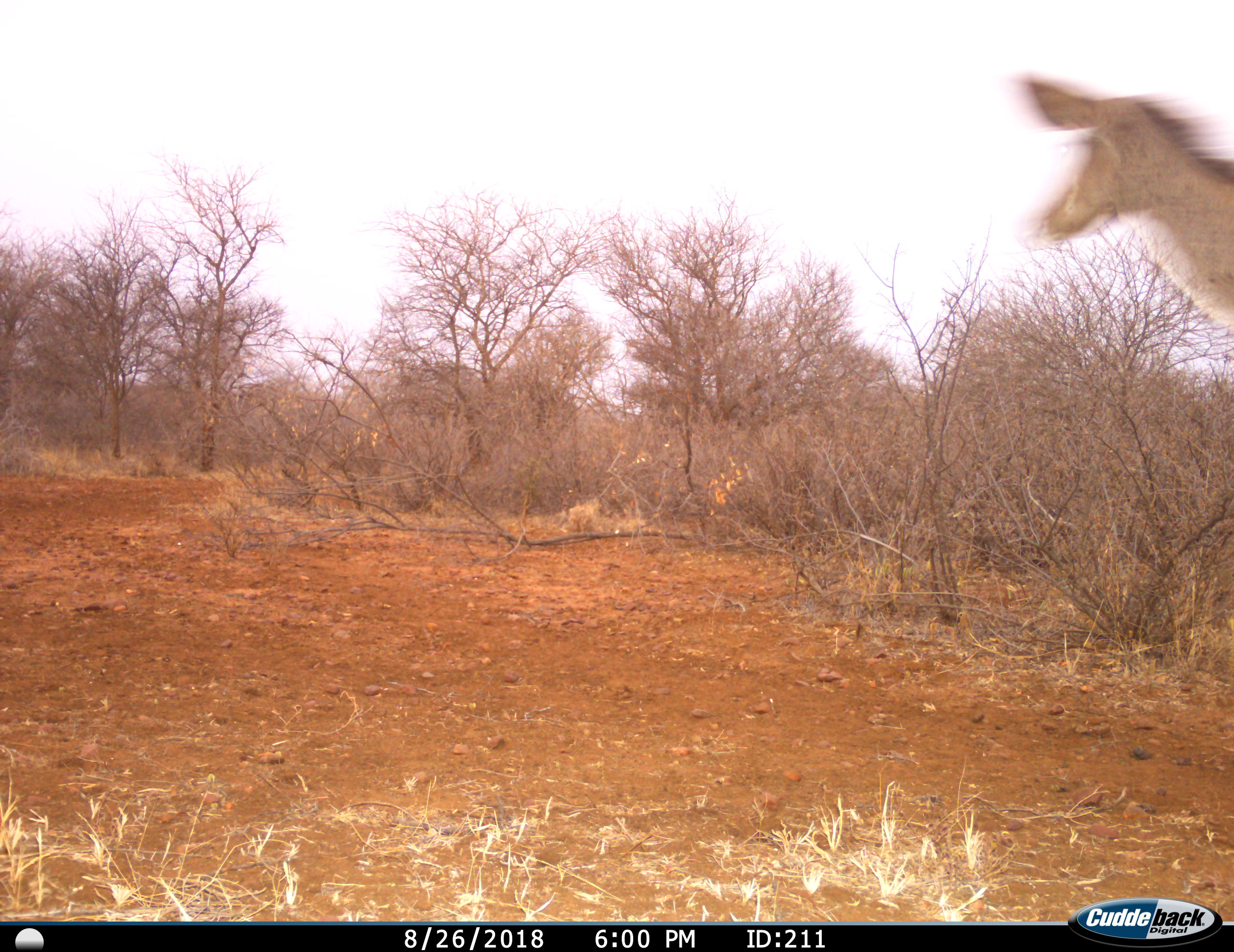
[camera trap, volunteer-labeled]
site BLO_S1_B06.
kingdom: Animalia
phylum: Chordata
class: Mammalia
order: Artiodactyla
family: Bovidae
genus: Tragelaphus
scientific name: Tragelaphus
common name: kudu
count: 1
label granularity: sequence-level